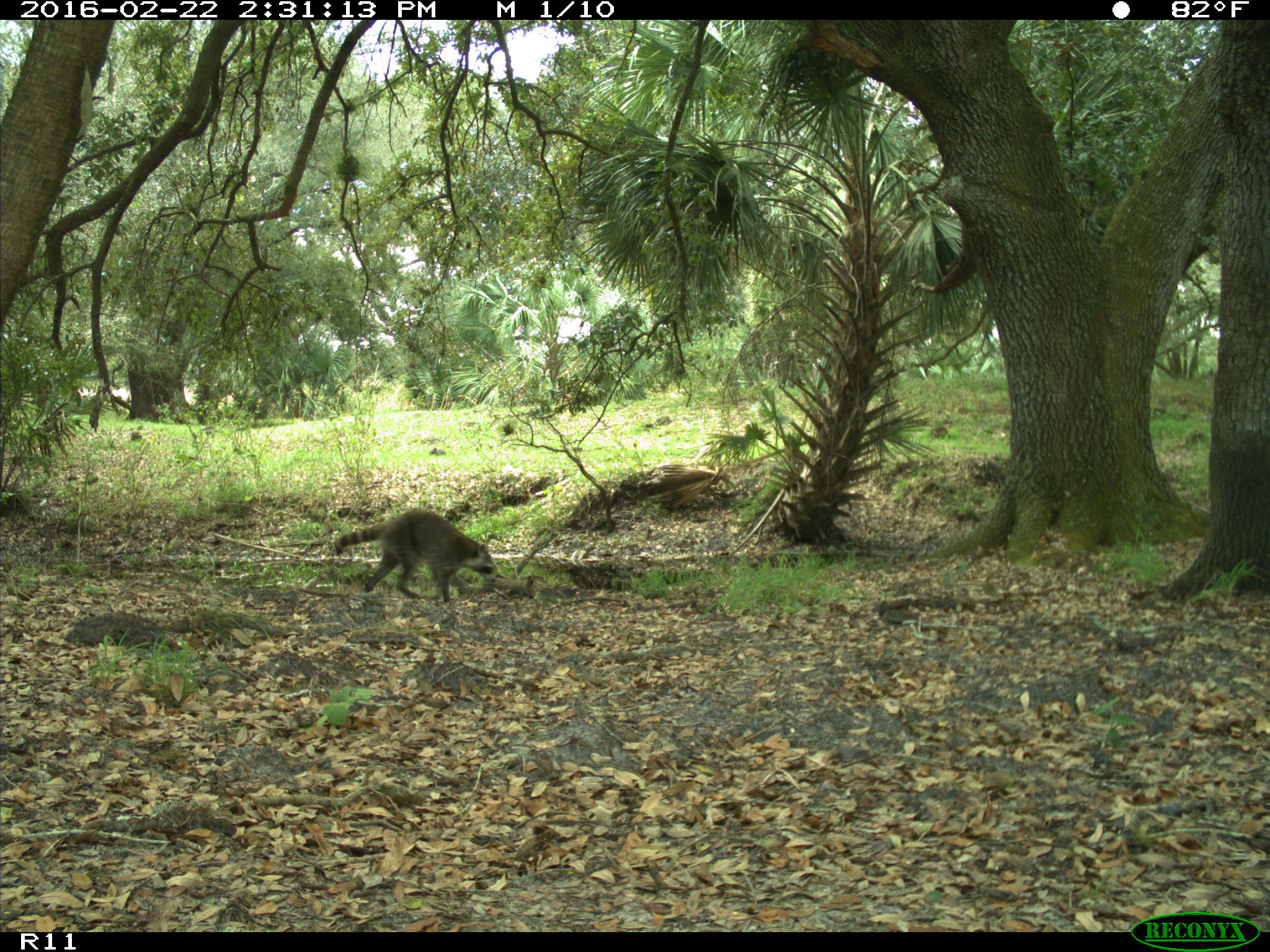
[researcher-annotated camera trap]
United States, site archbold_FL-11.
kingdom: Animalia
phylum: Chordata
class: Mammalia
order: Carnivora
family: Procyonidae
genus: Procyon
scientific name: Procyon lotor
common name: common raccoon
Procyon lotor (common raccoon).